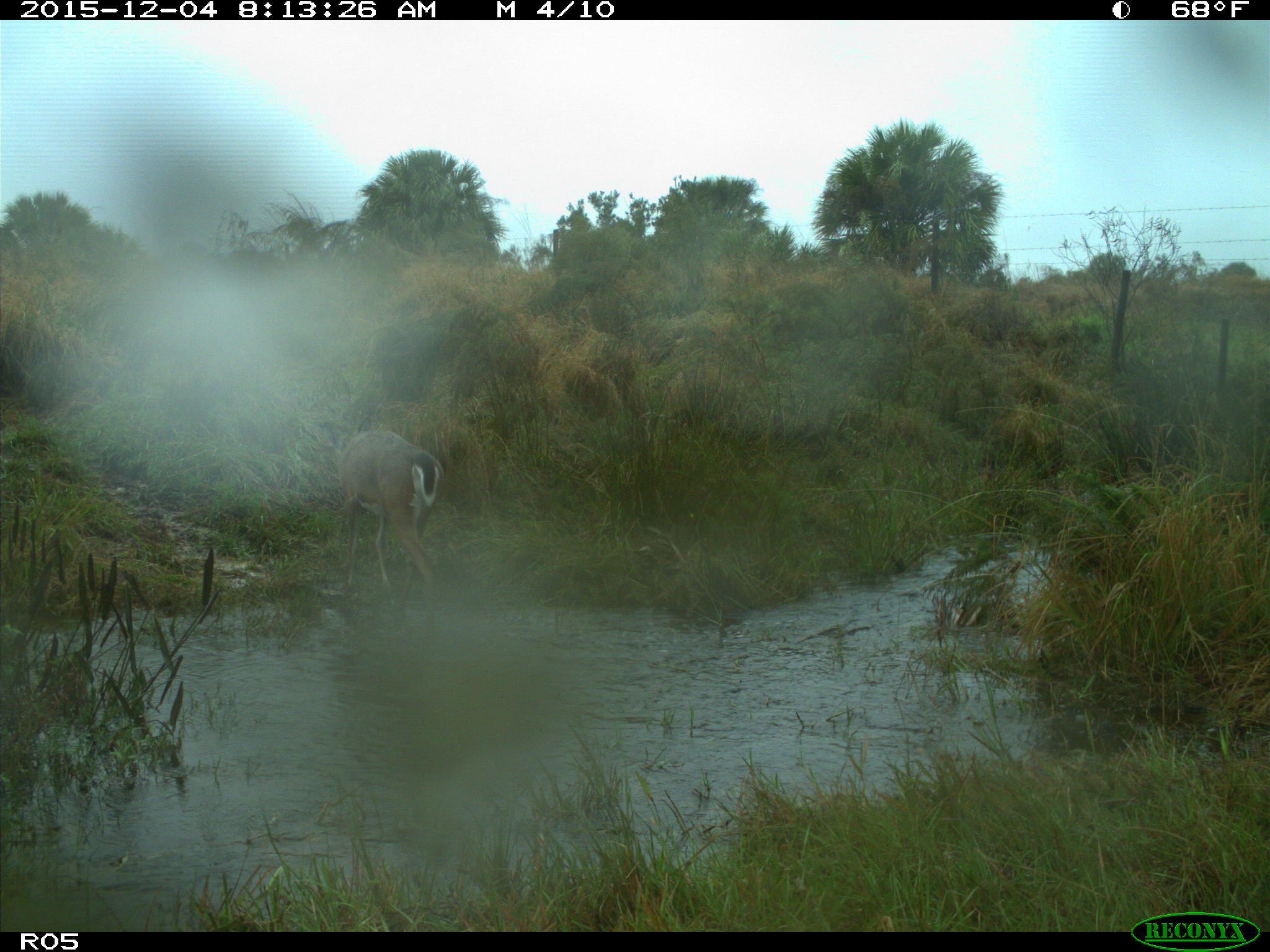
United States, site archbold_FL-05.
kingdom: Animalia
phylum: Chordata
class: Mammalia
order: Artiodactyla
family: Cervidae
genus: Odocoileus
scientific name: Odocoileus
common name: deer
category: unidentified deer